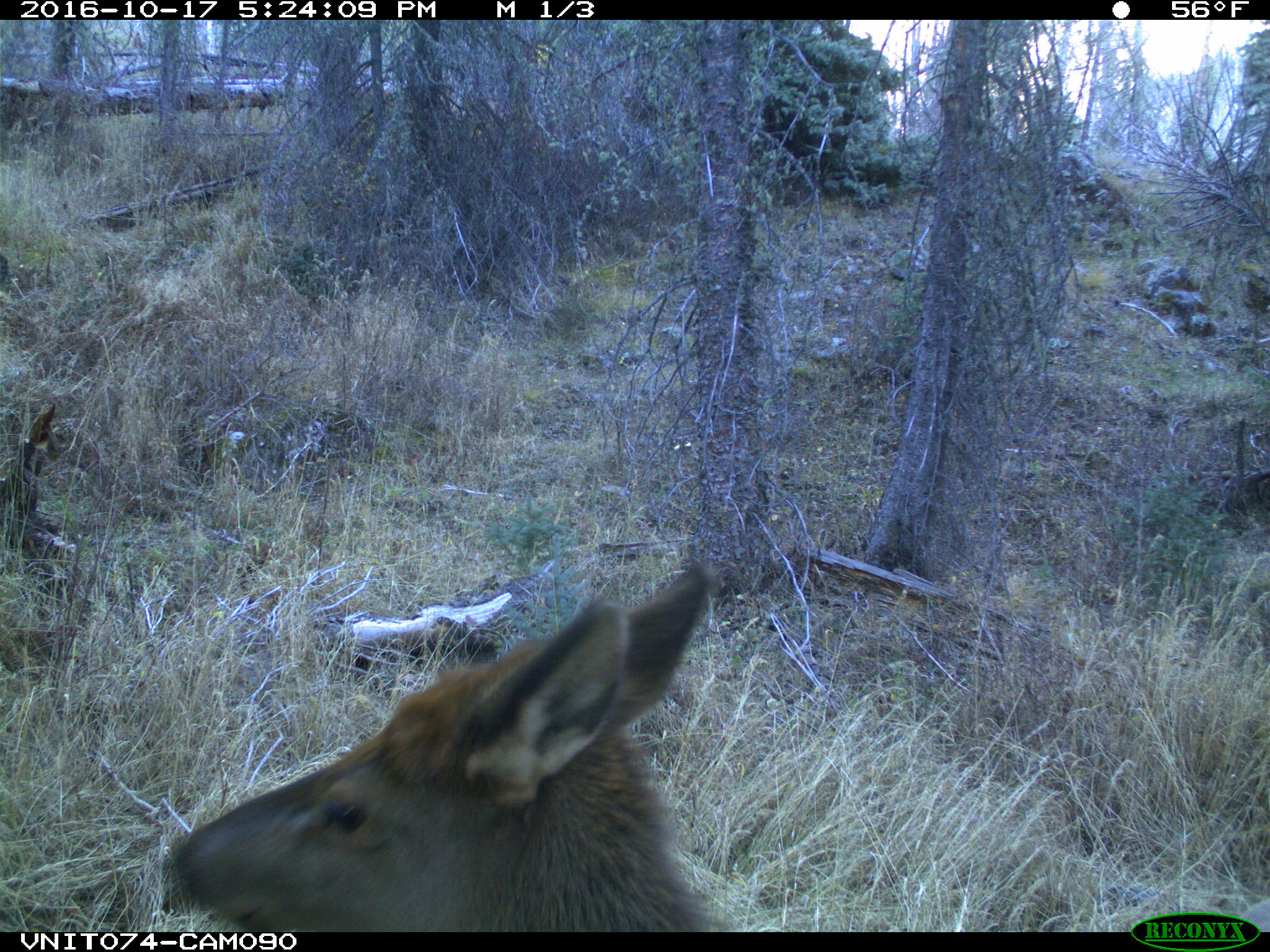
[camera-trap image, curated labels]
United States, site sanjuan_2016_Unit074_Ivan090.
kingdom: Animalia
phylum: Chordata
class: Mammalia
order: Artiodactyla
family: Cervidae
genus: Cervus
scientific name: Cervus elaphus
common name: red deer